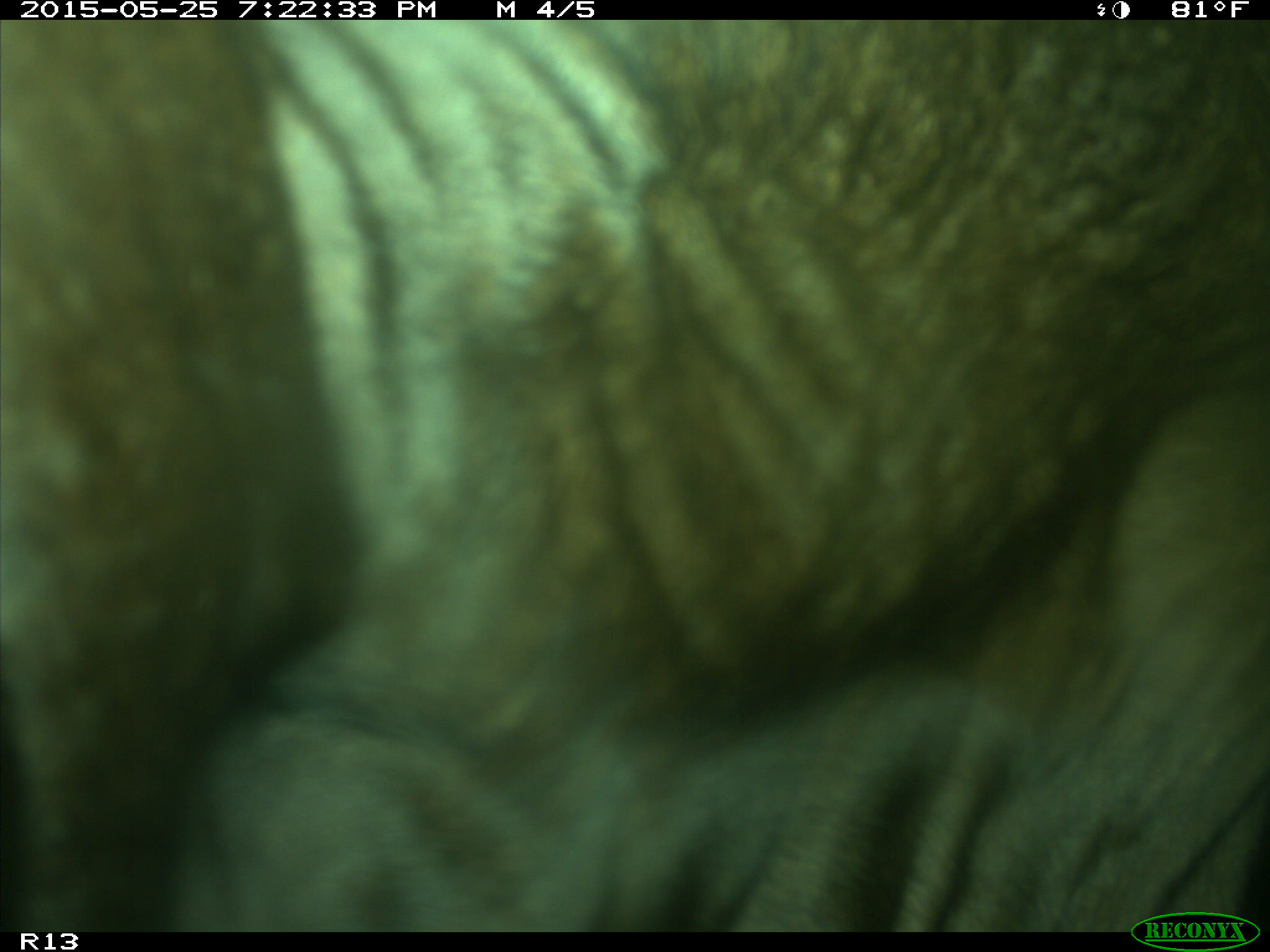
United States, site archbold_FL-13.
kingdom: Animalia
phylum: Chordata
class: Mammalia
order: Artiodactyla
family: Bovidae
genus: Bos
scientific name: Bos taurus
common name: domestic cow